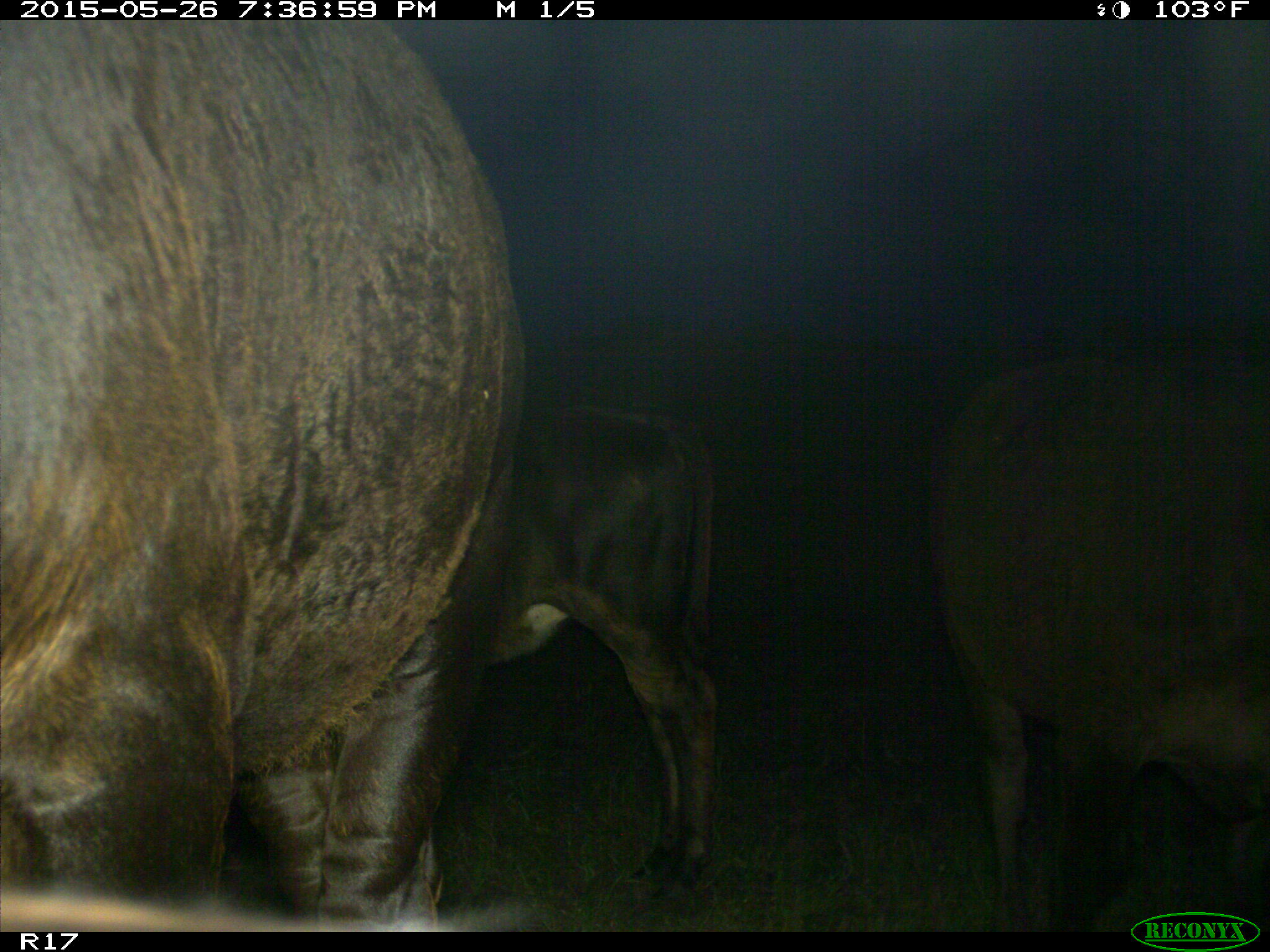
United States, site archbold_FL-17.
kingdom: Animalia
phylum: Chordata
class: Mammalia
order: Artiodactyla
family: Bovidae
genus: Bos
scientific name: Bos taurus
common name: domestic cow